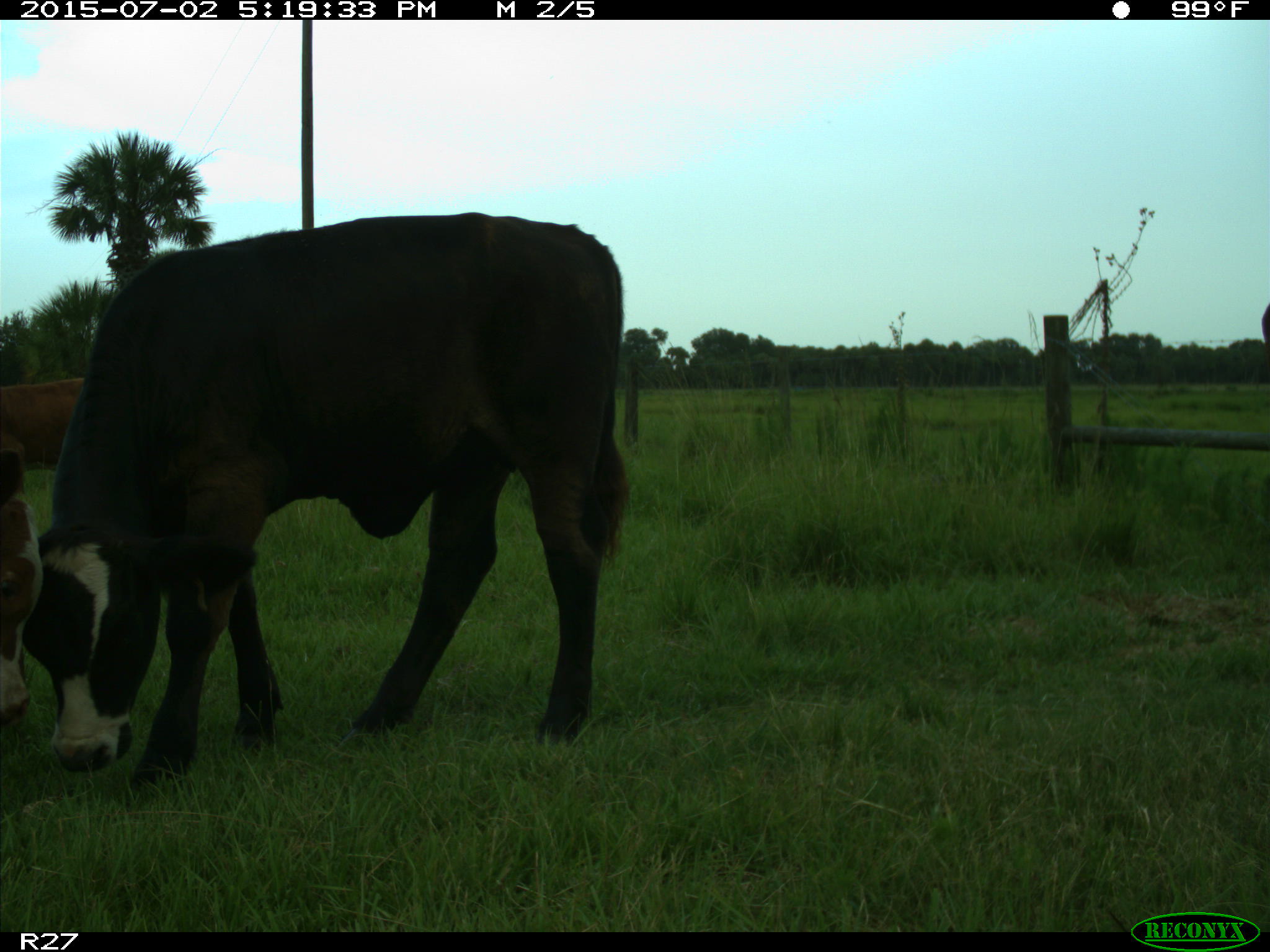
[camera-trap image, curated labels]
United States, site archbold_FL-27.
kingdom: Animalia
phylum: Chordata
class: Mammalia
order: Artiodactyla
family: Bovidae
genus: Bos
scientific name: Bos taurus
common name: domestic cow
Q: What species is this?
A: Bos taurus (domestic cow).